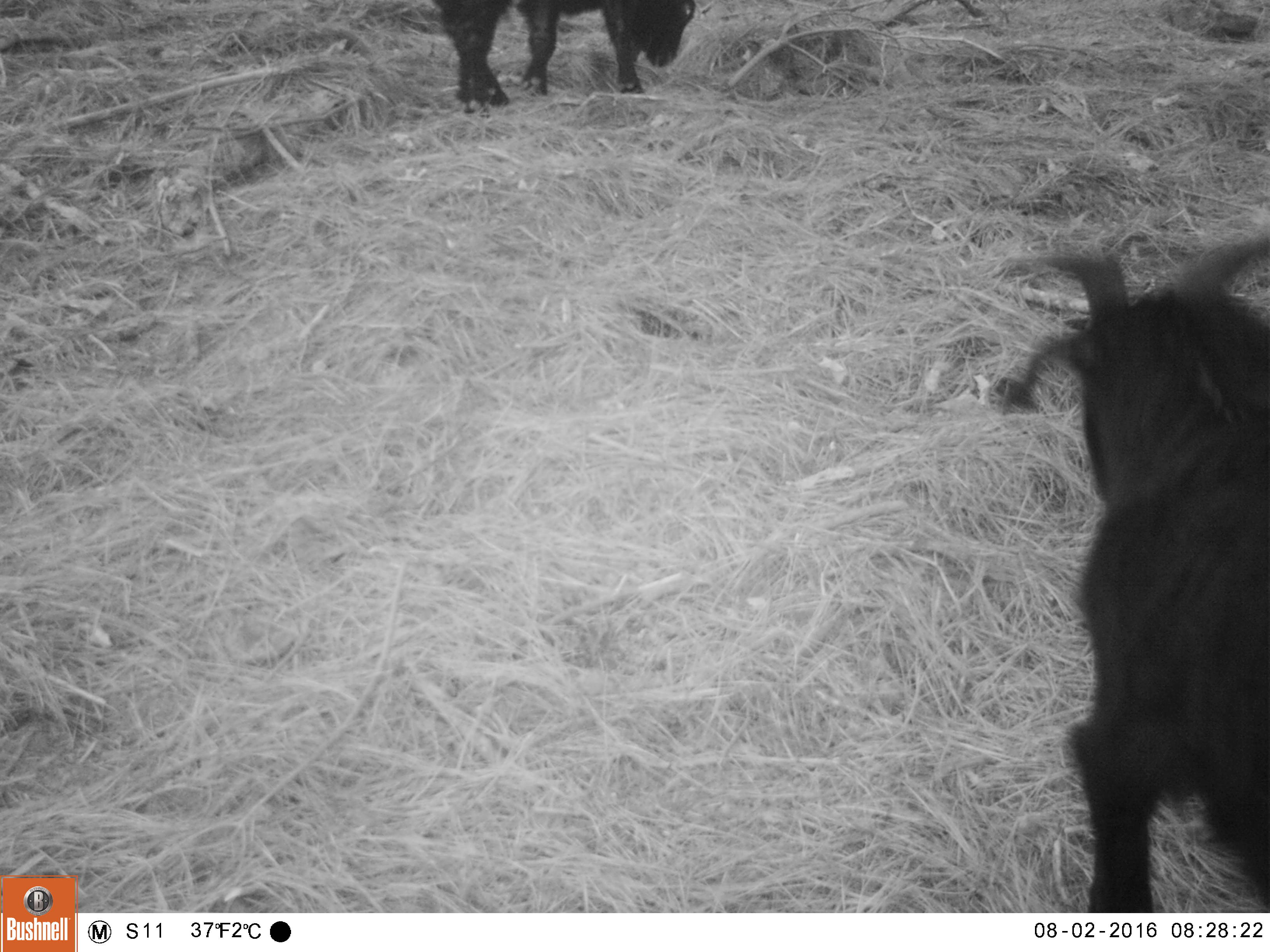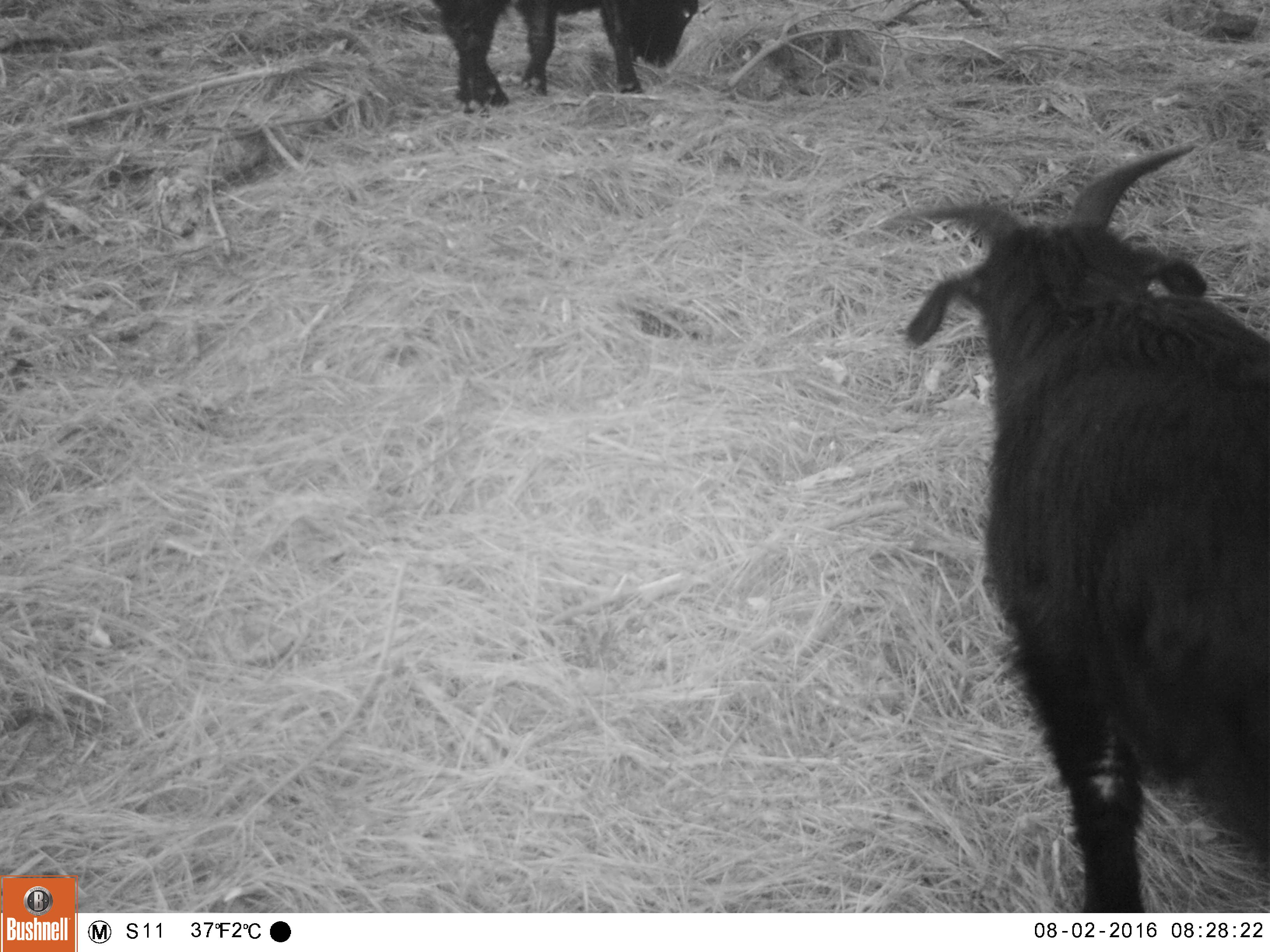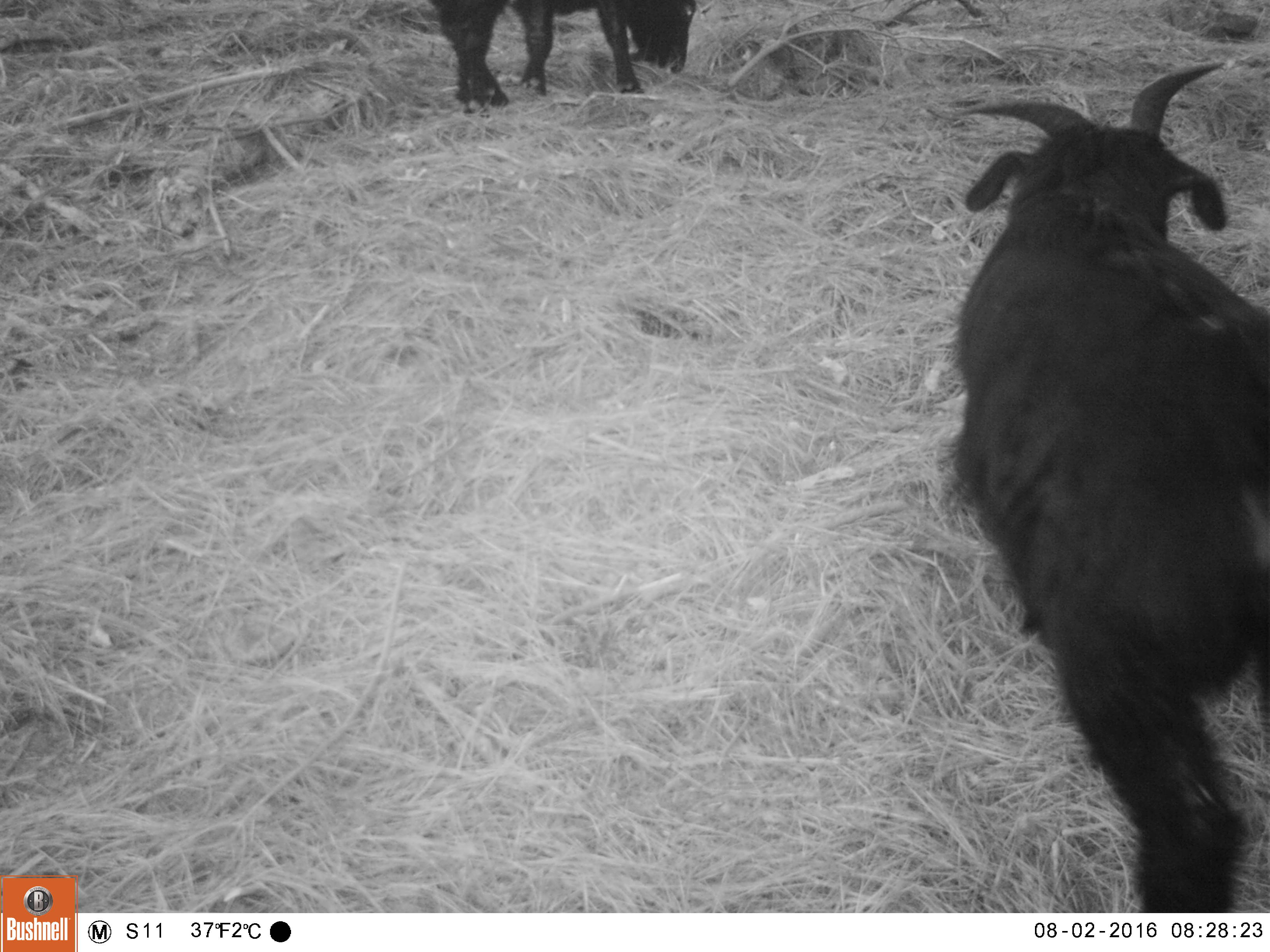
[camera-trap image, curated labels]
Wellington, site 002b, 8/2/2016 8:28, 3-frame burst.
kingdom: Animalia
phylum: Chordata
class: Mammalia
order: Artiodactyla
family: Bovidae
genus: Capra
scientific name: Capra hircus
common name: goat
Goat (Capra hircus).